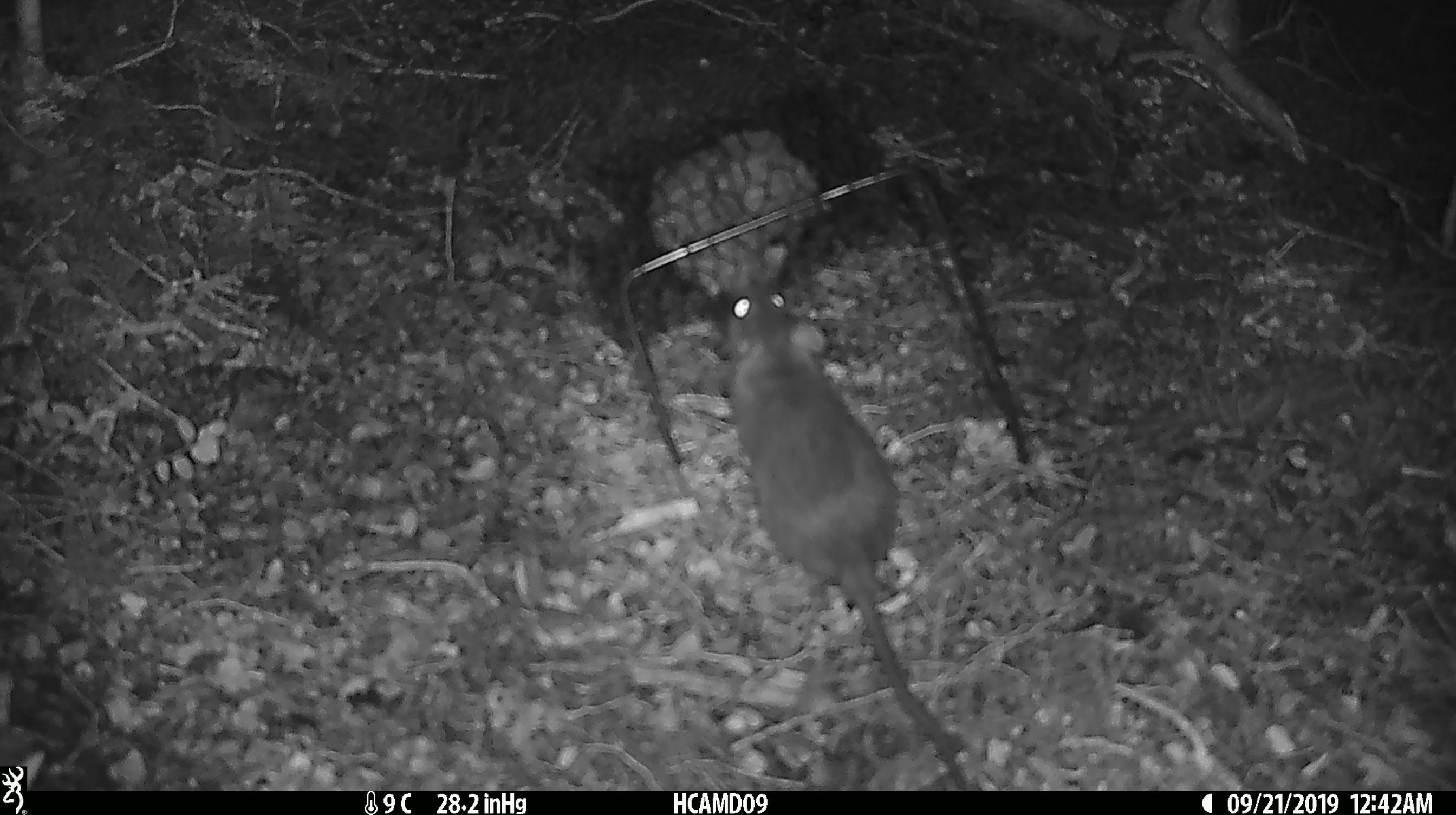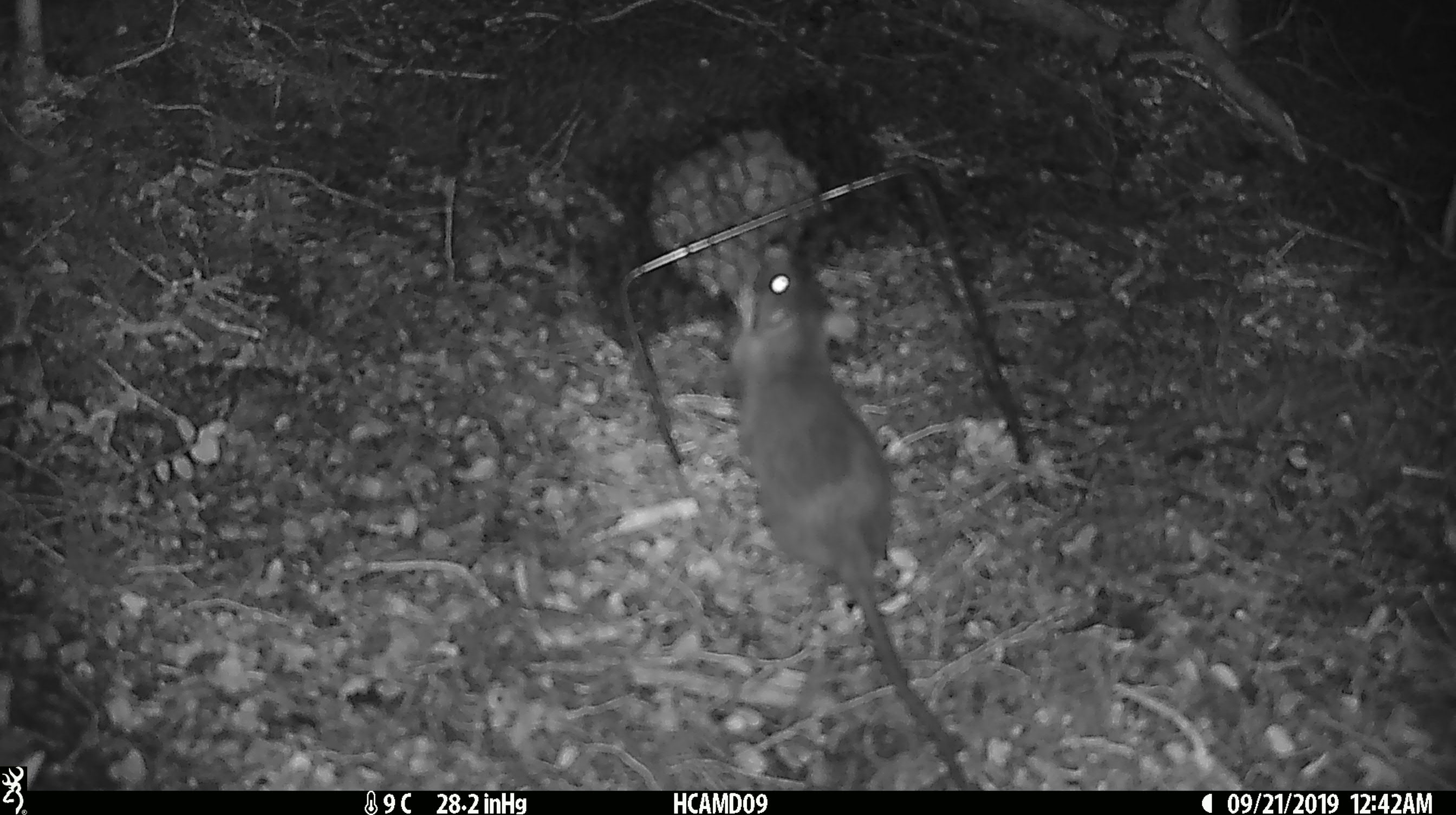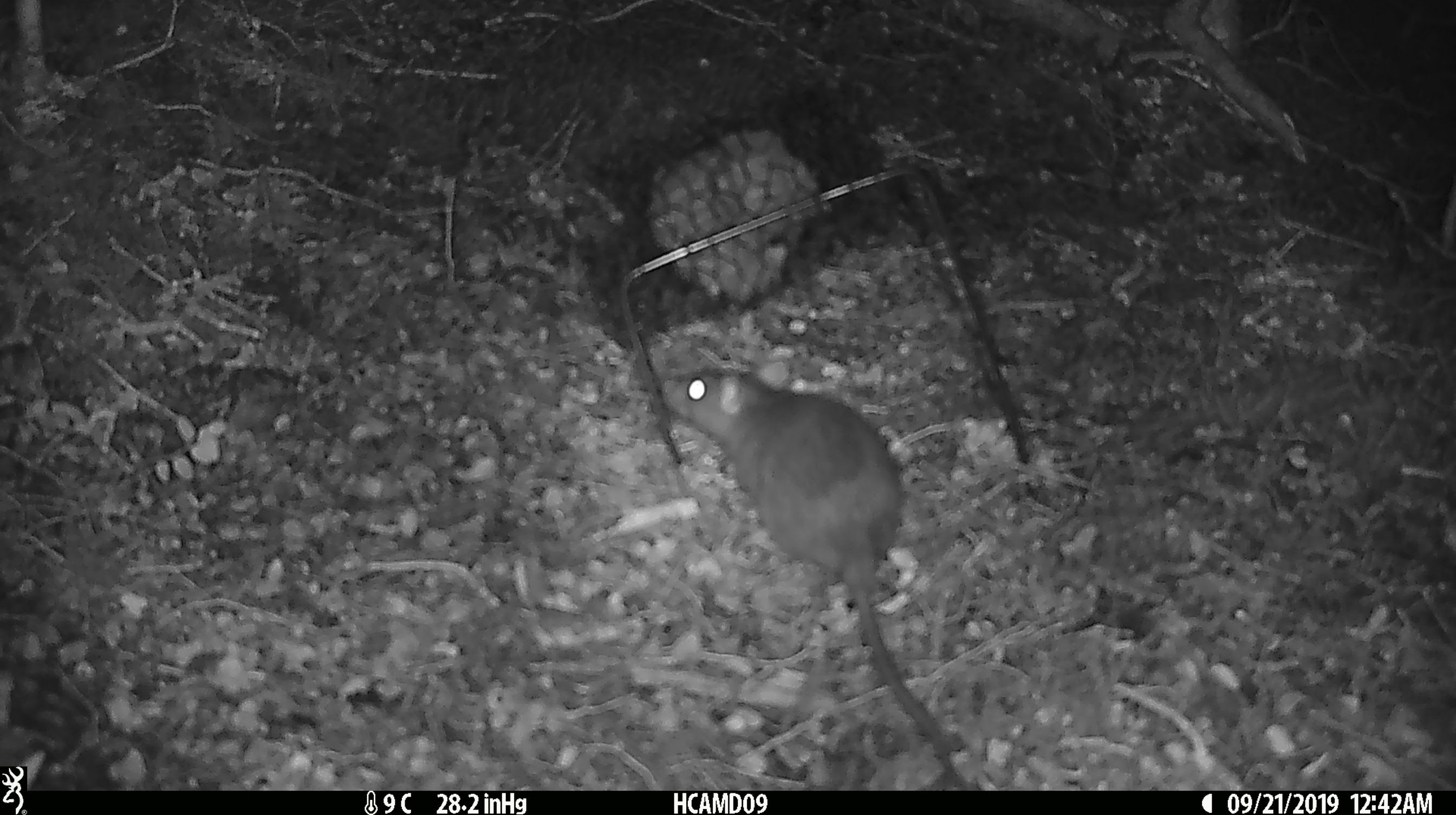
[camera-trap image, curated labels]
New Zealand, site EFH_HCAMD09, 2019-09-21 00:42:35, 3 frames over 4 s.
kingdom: Animalia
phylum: Chordata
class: Mammalia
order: Rodentia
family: Muridae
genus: Rattus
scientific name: Rattus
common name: rat